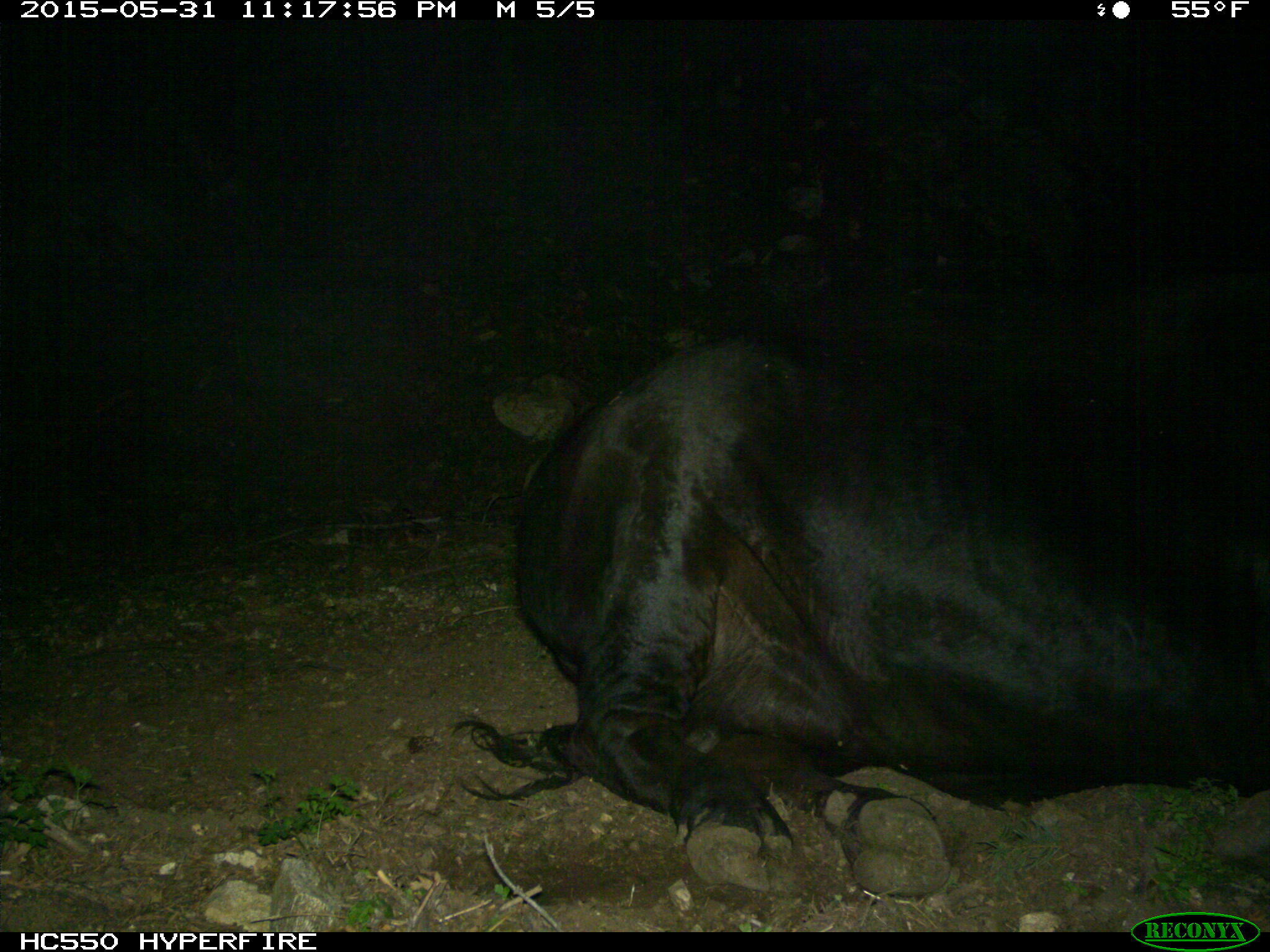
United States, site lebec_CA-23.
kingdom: Animalia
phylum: Chordata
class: Mammalia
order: Artiodactyla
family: Bovidae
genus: Bos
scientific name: Bos taurus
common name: domestic cow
Bos taurus (domestic cow).